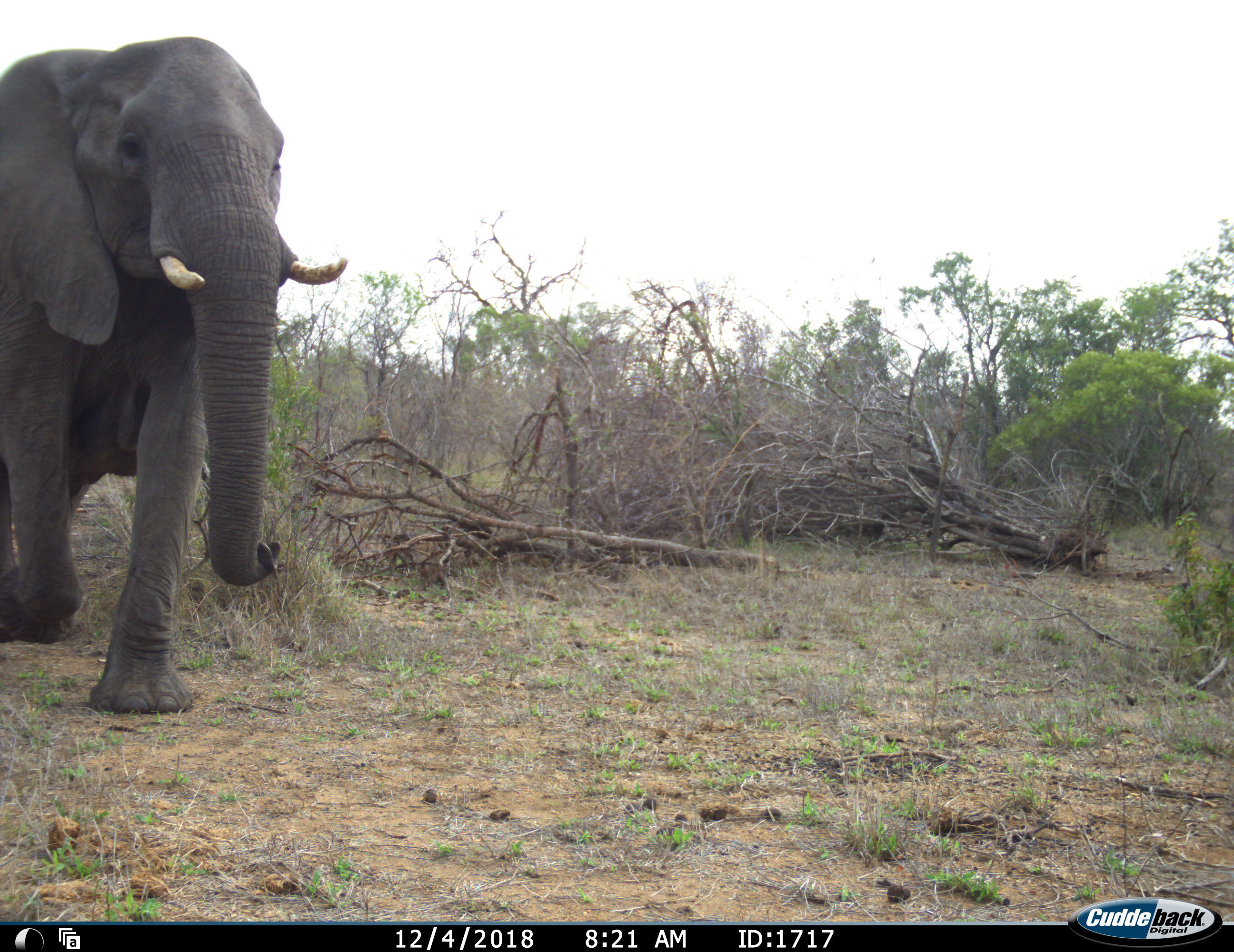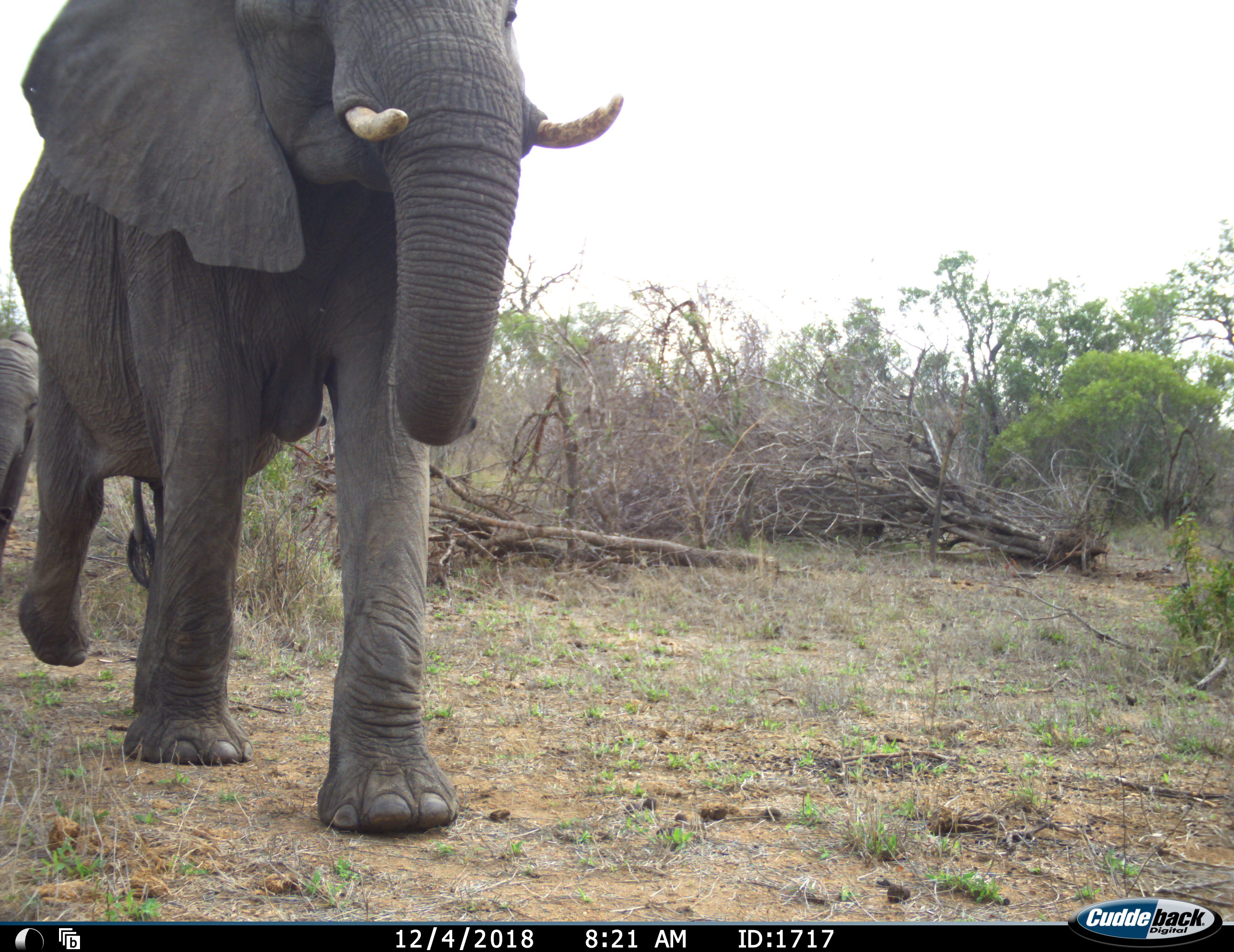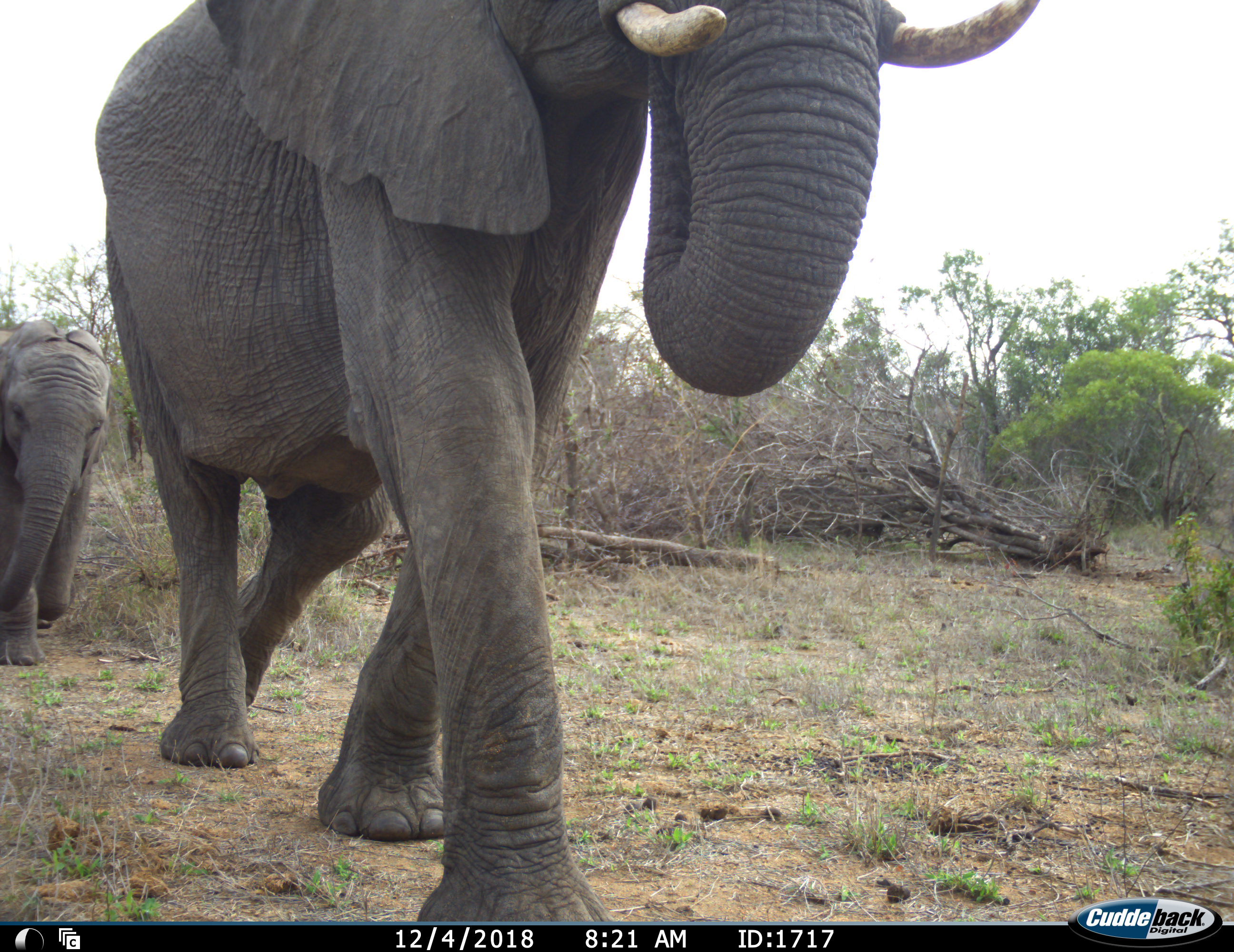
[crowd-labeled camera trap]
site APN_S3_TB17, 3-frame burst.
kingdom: Animalia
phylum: Chordata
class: Mammalia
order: Proboscidea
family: Elephantidae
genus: Loxodonta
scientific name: Loxodonta africana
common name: african bush elephant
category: elephant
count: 2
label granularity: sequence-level